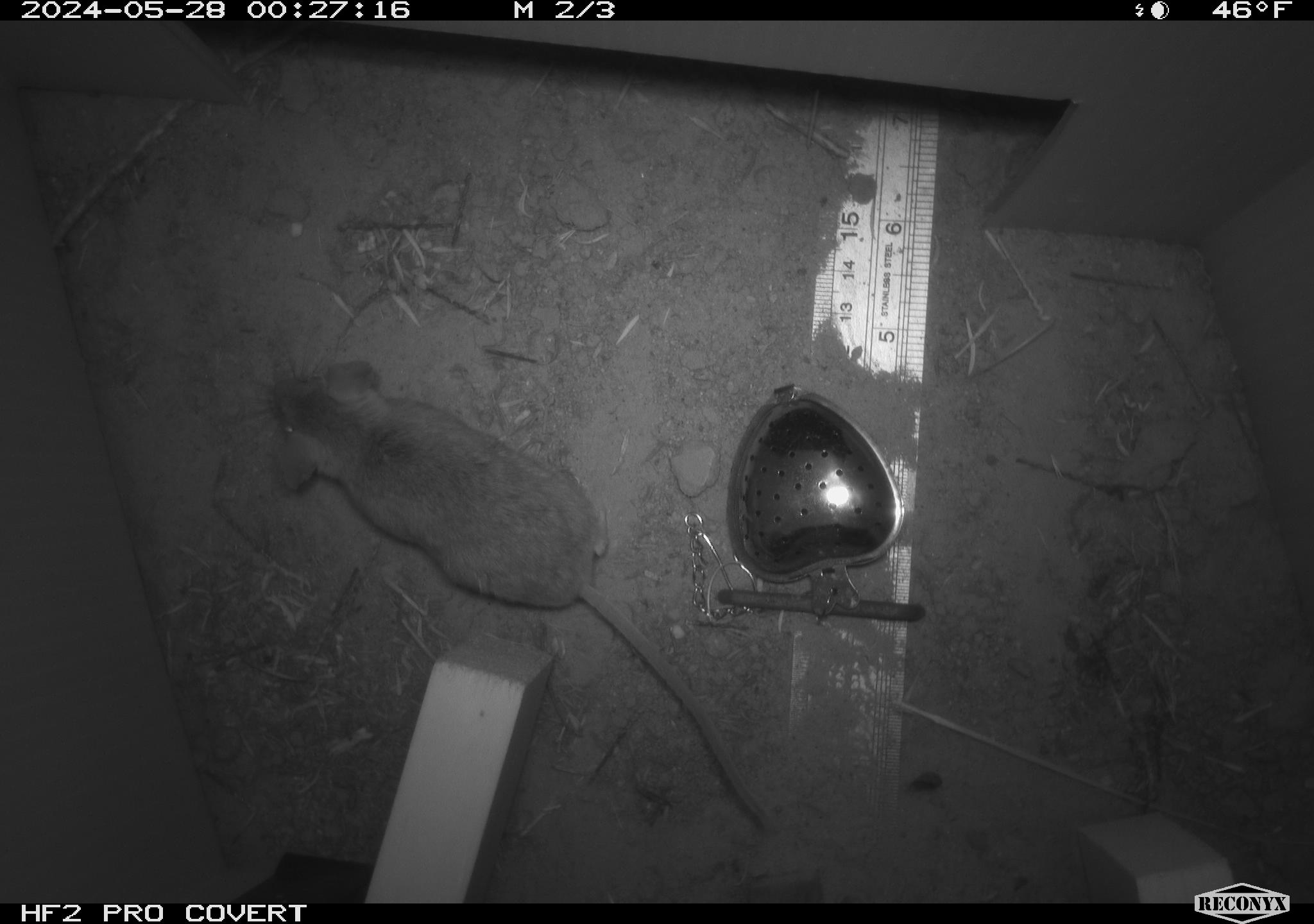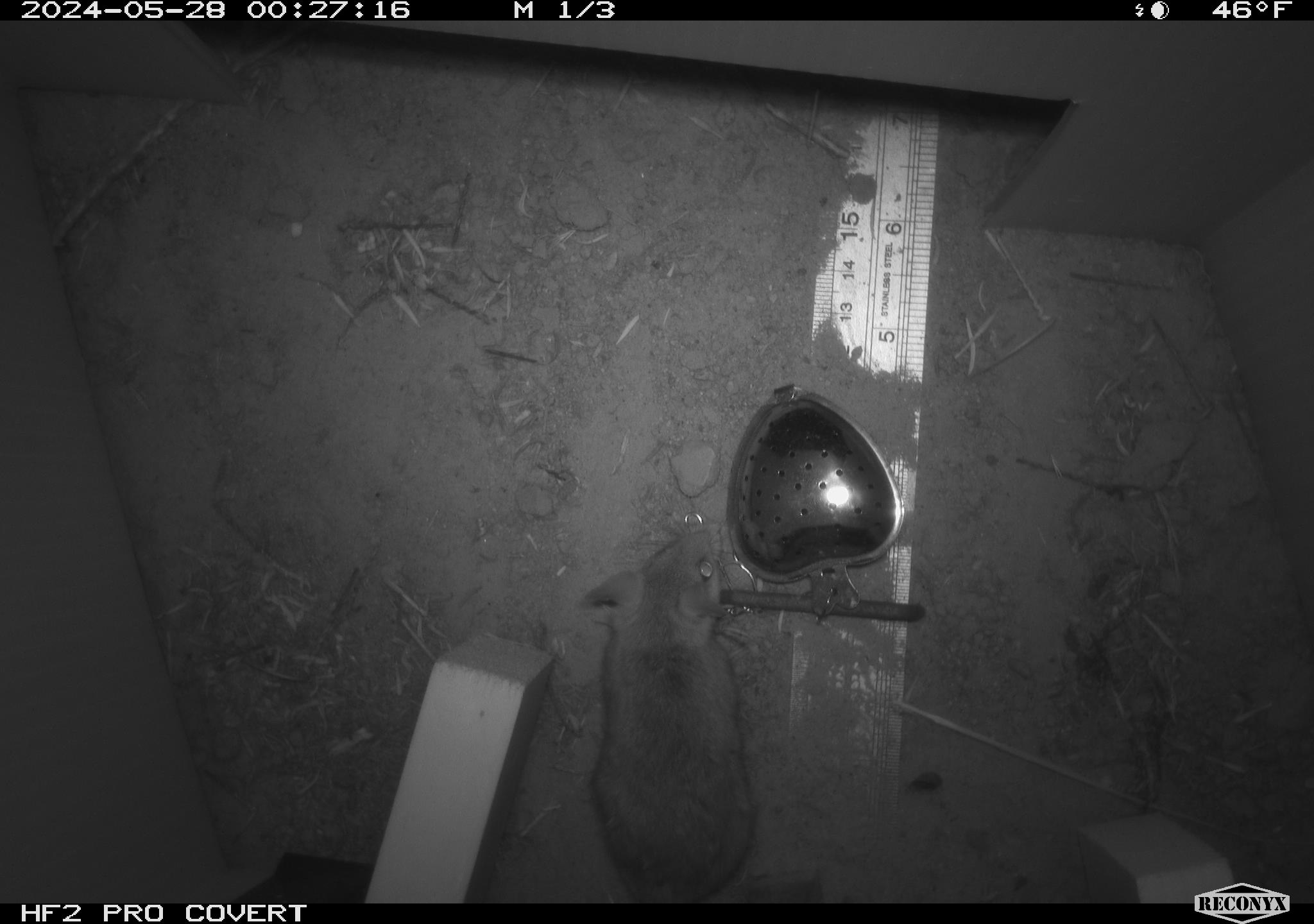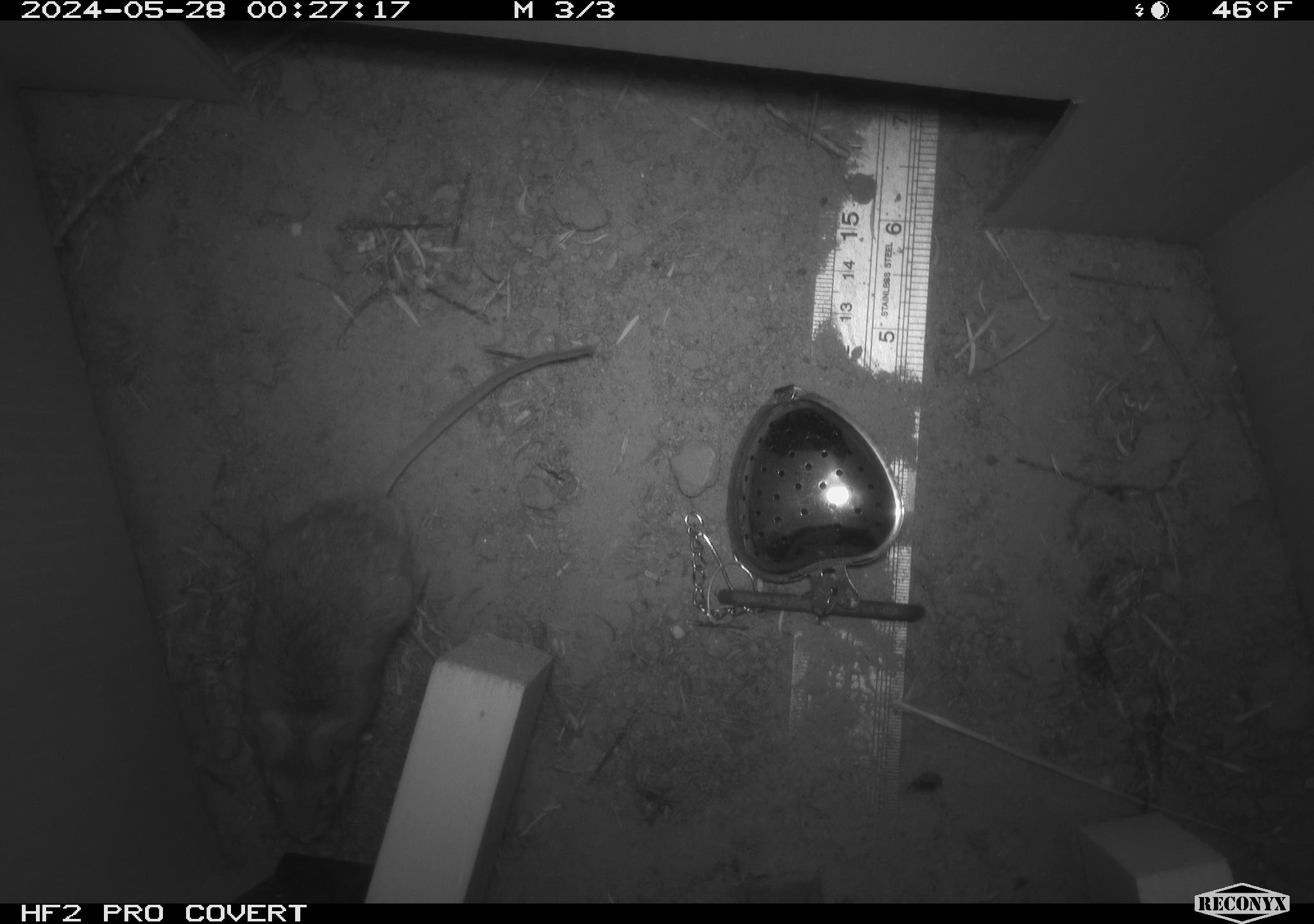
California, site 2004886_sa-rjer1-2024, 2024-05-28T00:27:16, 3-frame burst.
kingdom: Animalia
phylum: Chordata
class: Mammalia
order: Rodentia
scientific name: Rodentia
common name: mouse species